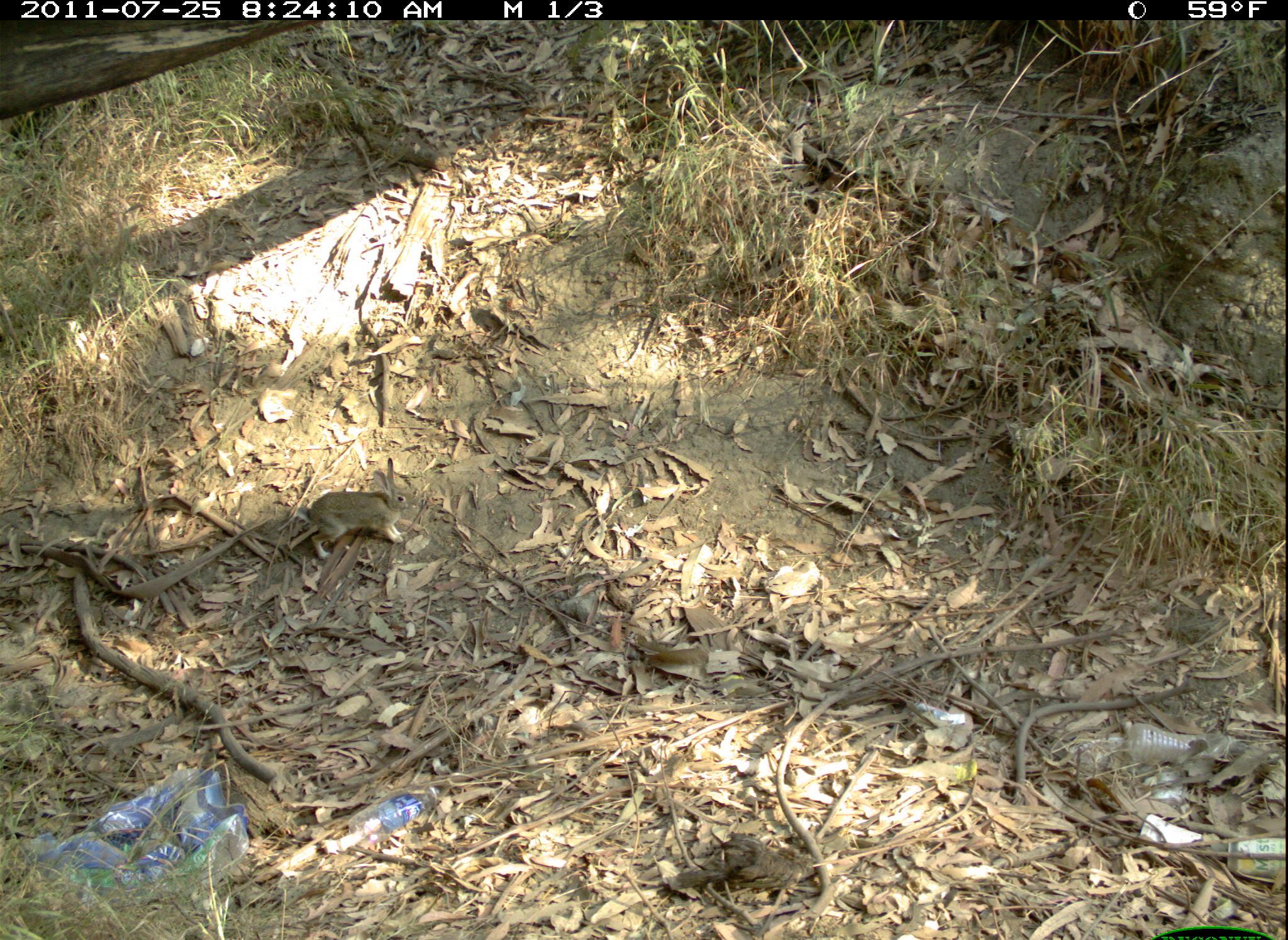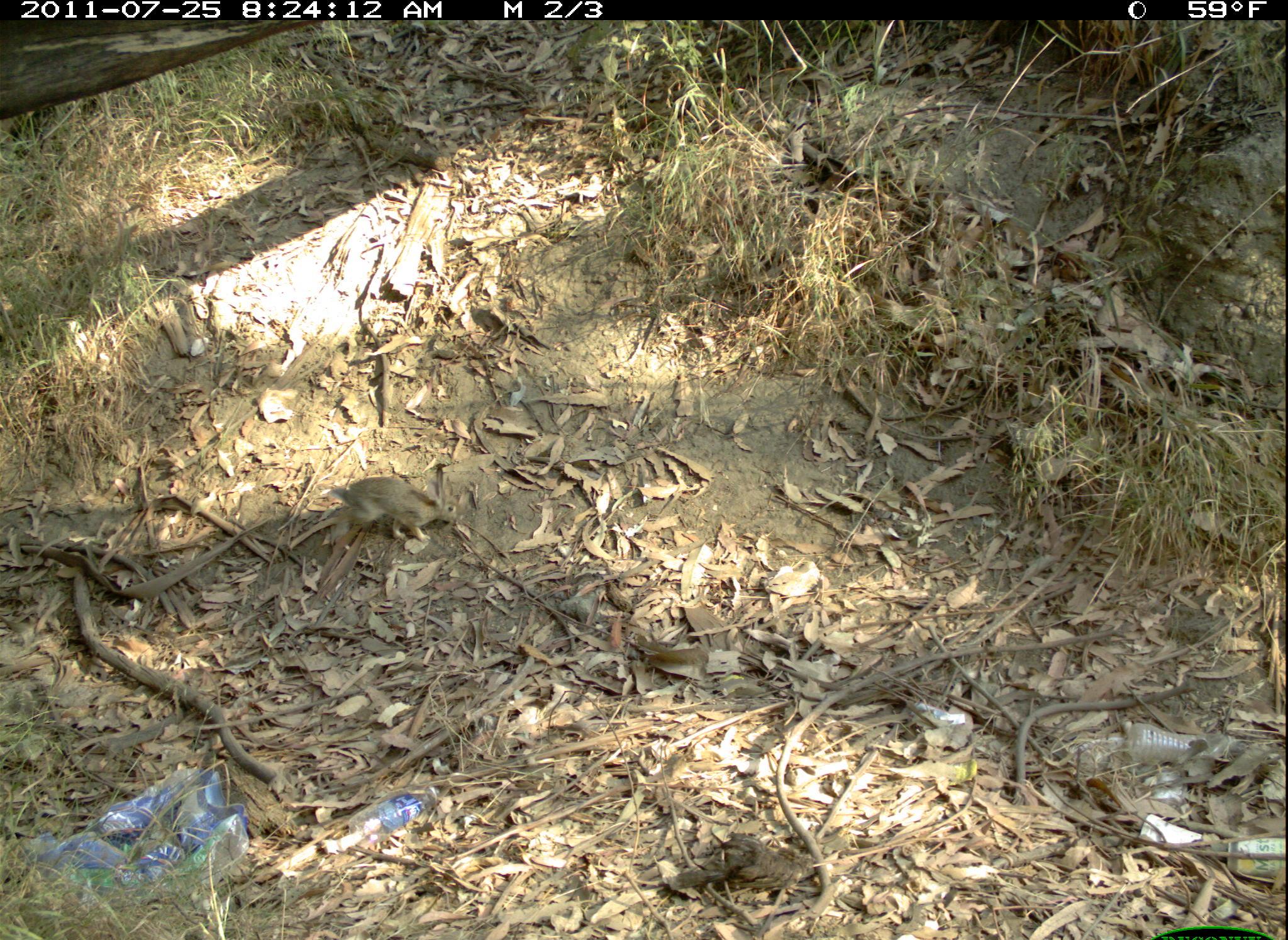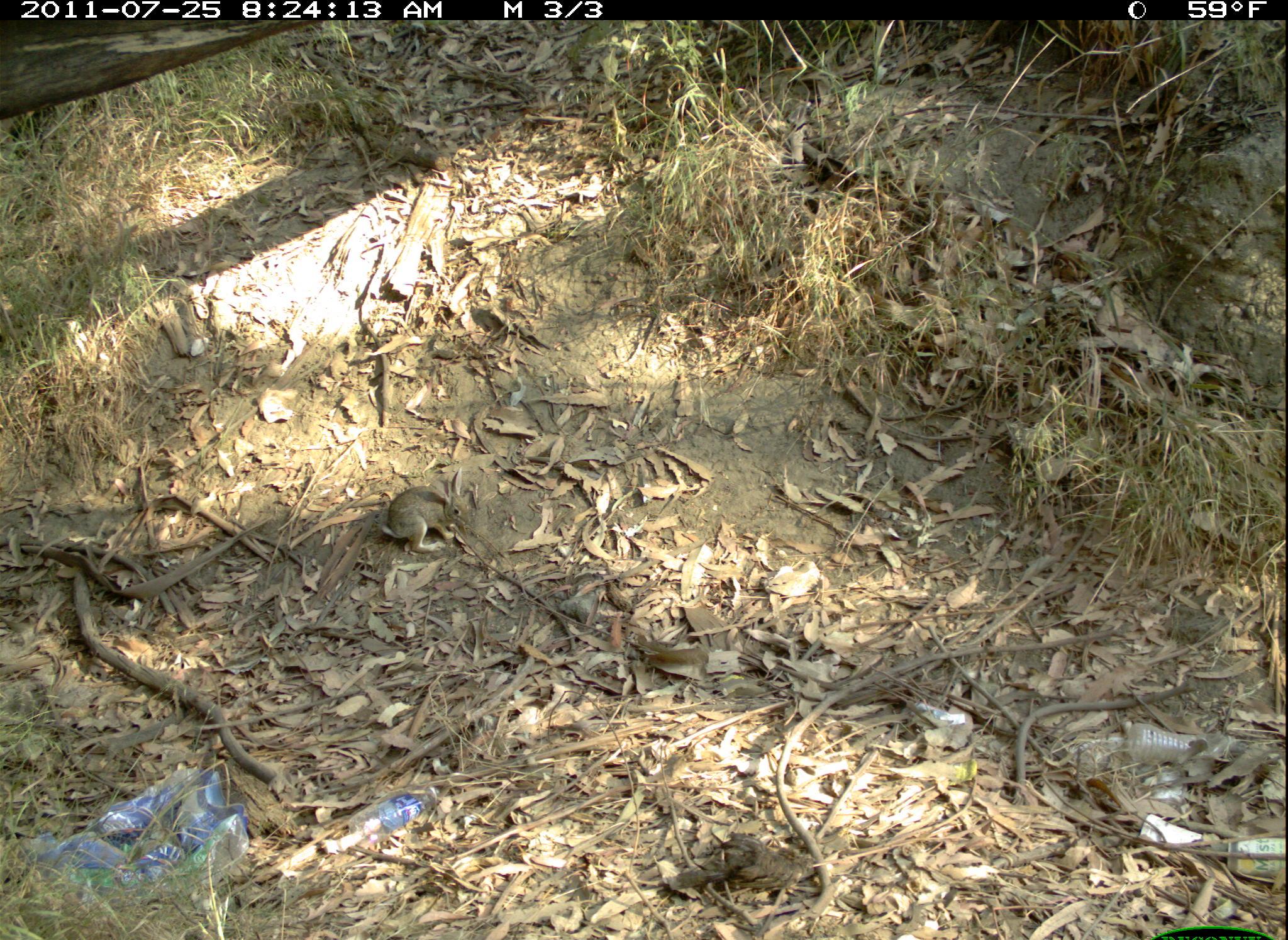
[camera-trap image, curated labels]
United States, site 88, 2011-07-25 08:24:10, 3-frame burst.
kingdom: Animalia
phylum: Chordata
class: Mammalia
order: Lagomorpha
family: Leporidae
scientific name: Leporidae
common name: rabbits and hares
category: rabbit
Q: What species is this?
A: Rabbit (rabbits and hares) (Leporidae).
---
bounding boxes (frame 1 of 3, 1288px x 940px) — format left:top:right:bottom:
rabbit: 303:455:431:560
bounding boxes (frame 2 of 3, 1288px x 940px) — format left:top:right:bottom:
rabbit: 327:459:469:549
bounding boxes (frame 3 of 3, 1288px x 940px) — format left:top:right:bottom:
rabbit: 374:472:481:567